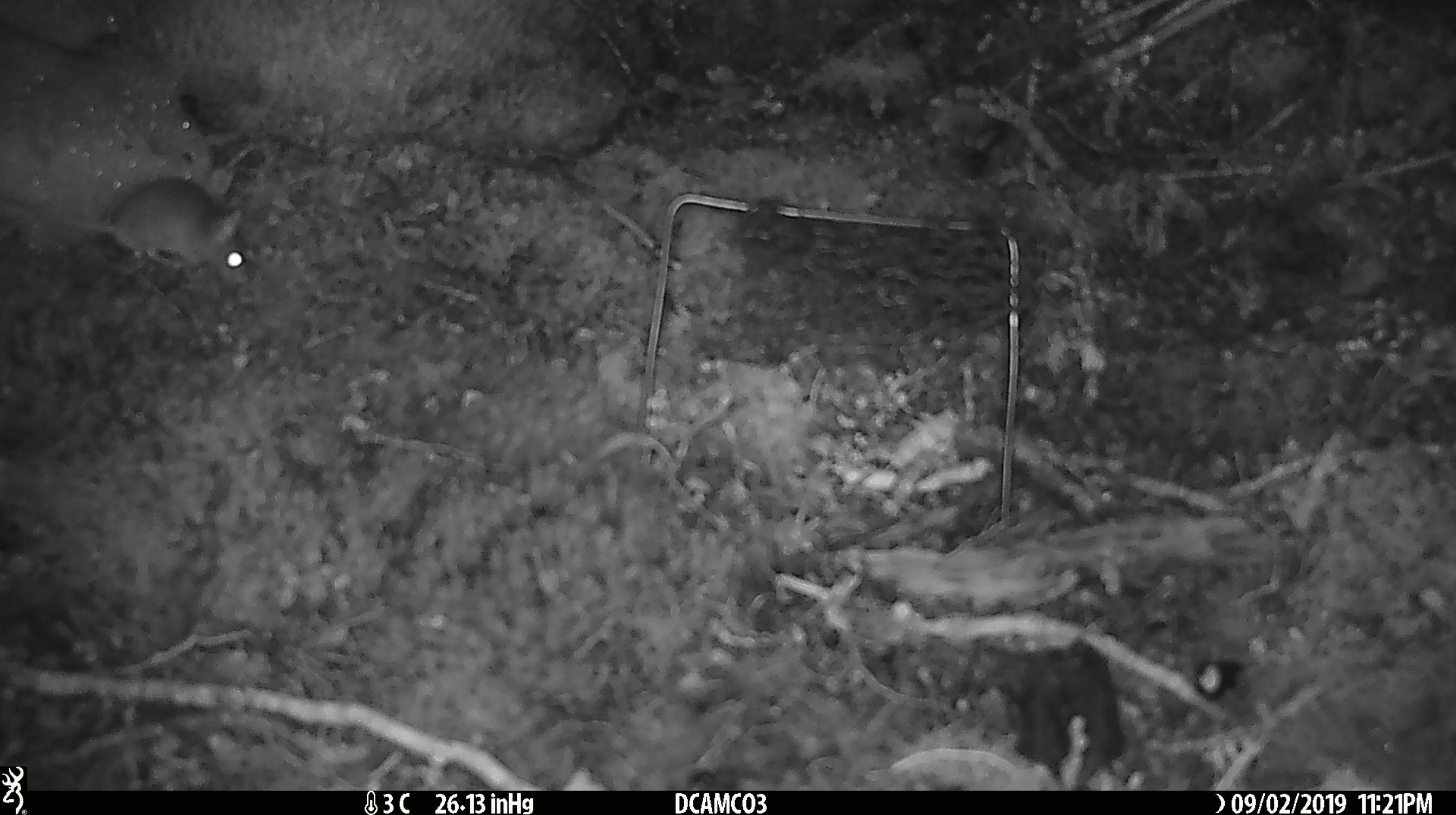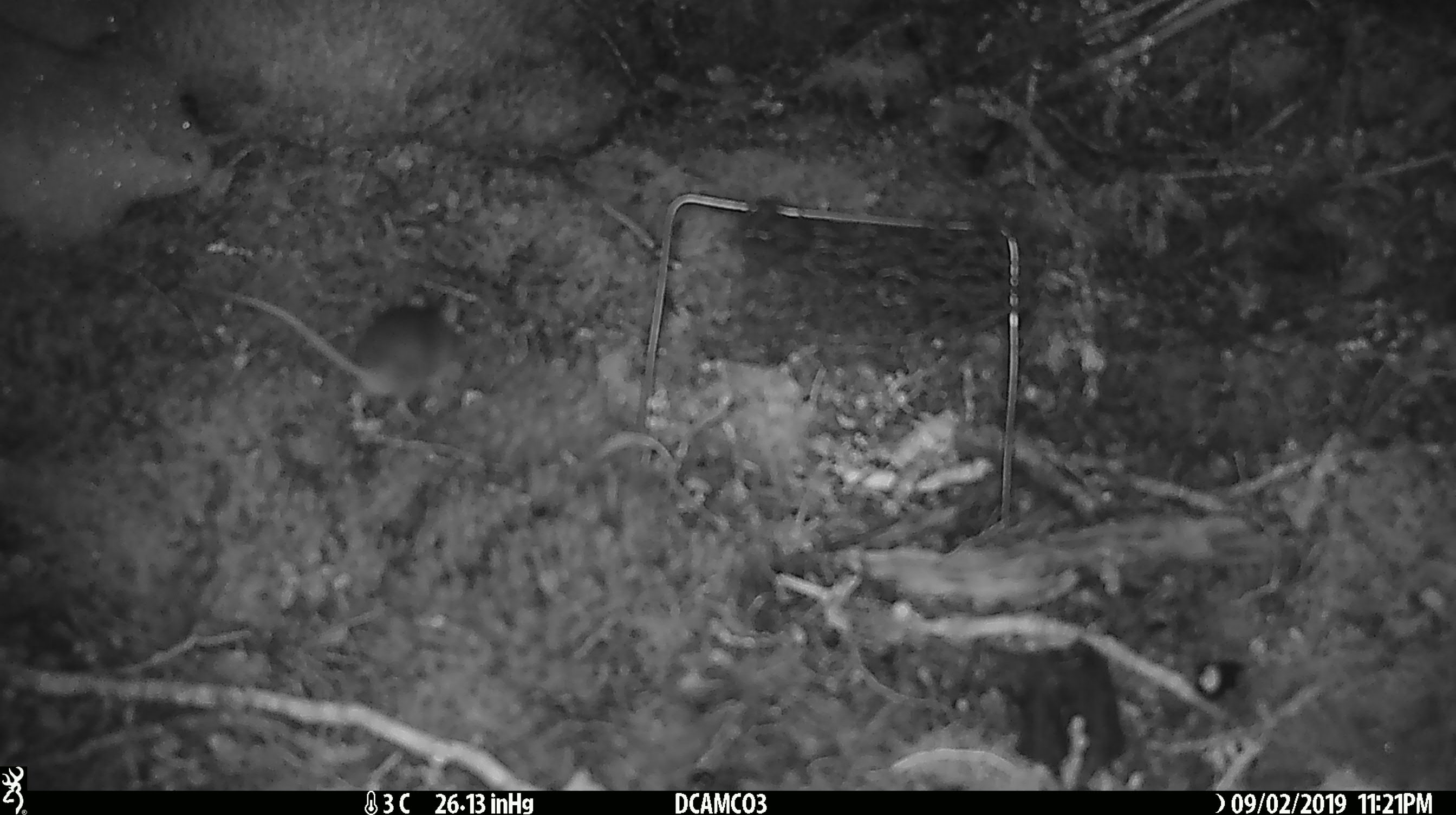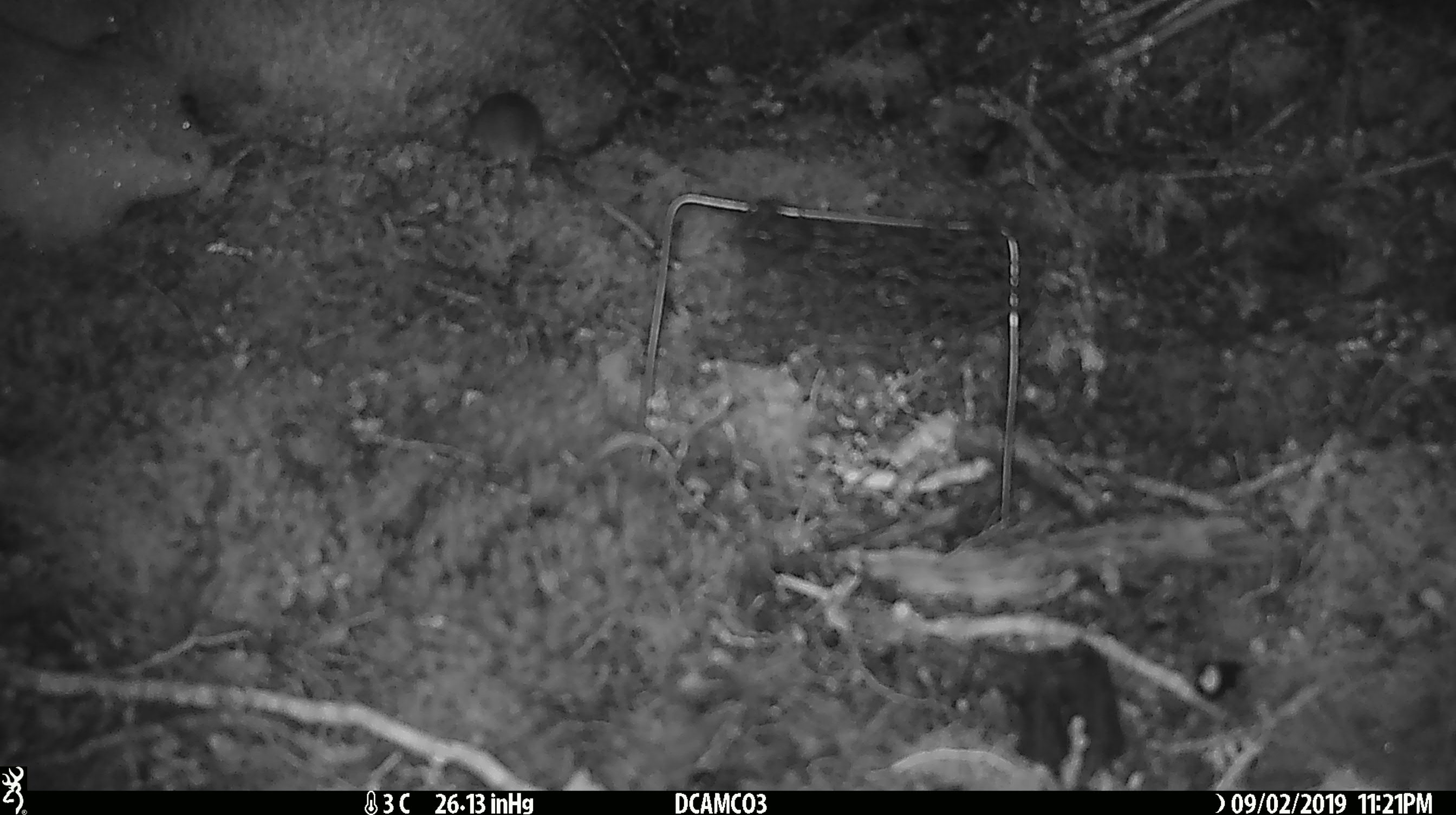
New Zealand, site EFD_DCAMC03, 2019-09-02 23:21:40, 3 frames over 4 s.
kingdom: Animalia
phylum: Chordata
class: Mammalia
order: Rodentia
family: Muridae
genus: Mus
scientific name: Mus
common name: mouse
Mouse (Mus).